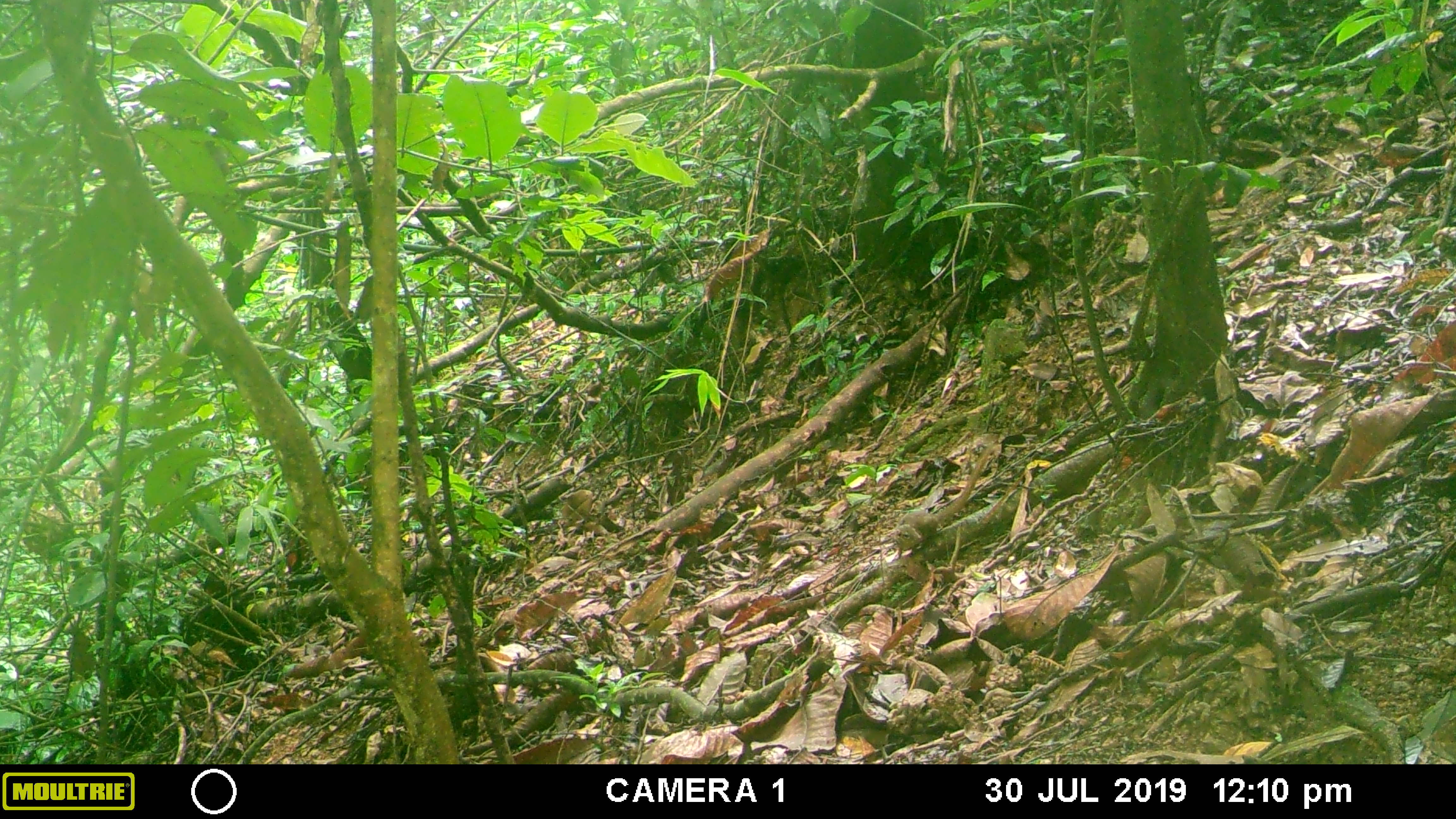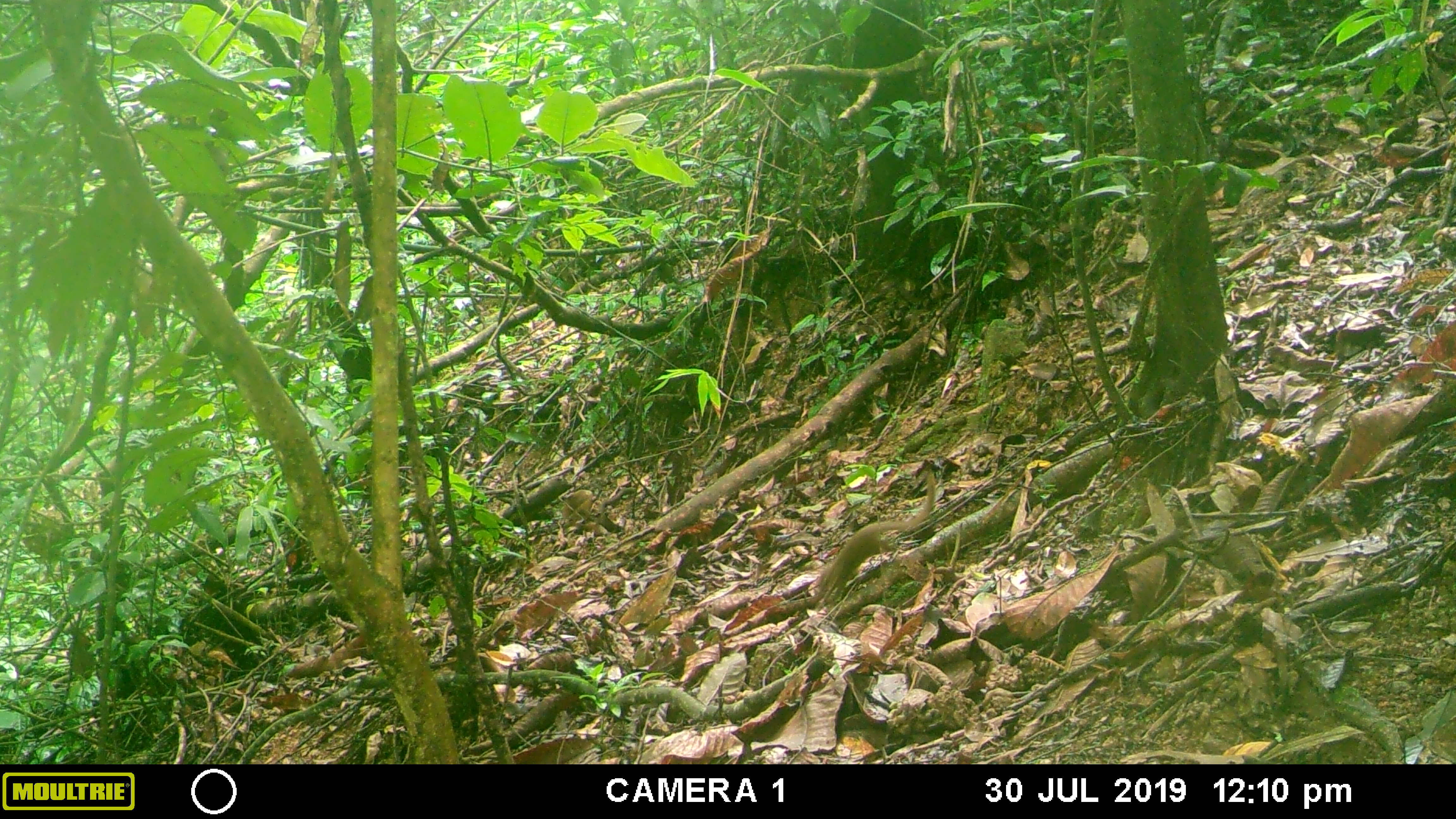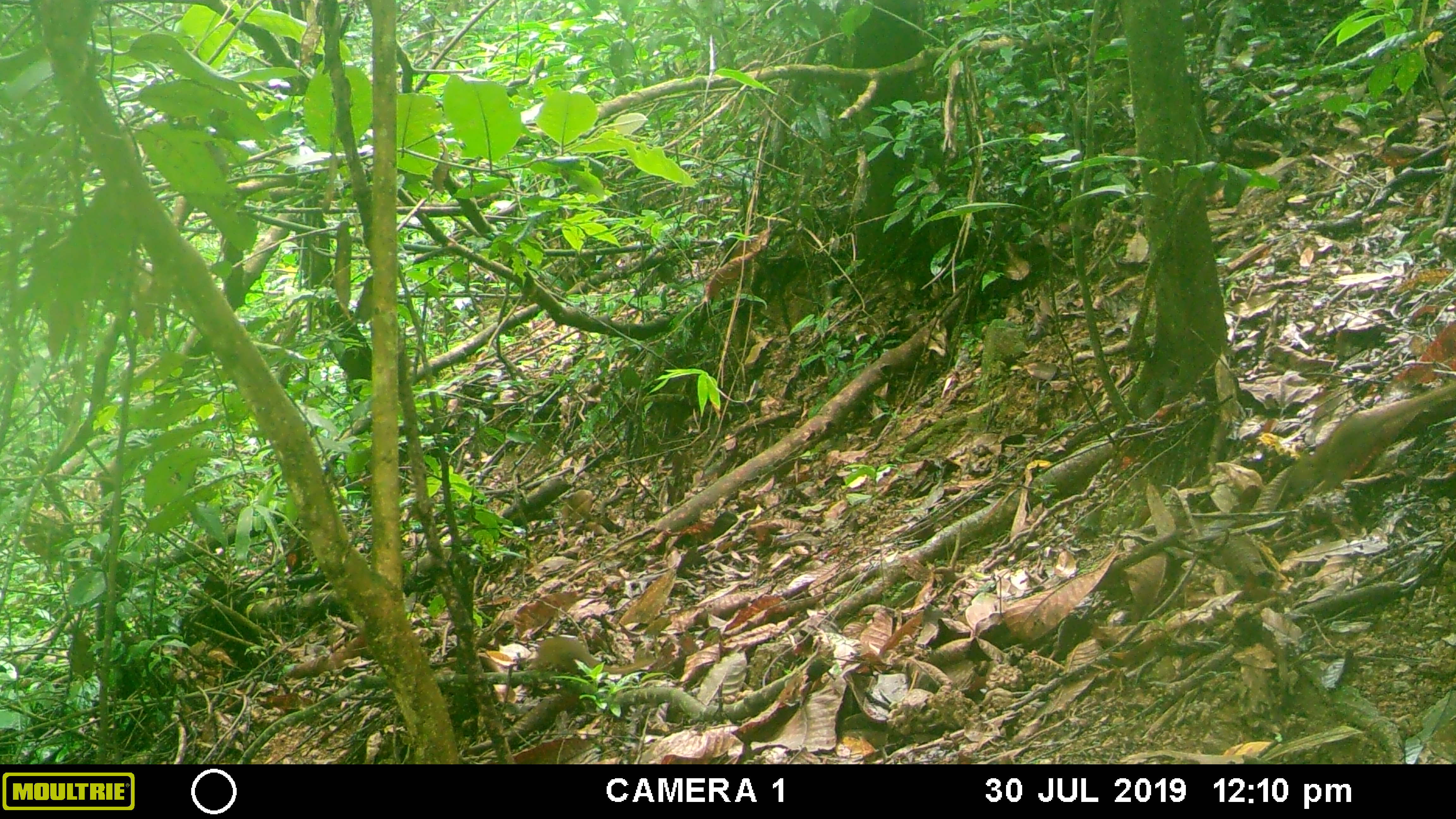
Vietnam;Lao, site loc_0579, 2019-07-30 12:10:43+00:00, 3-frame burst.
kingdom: Animalia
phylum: Chordata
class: Mammalia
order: Scandentia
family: Tupaiidae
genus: Tupaia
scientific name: Tupaia belangeri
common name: northern treeshrew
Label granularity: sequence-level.